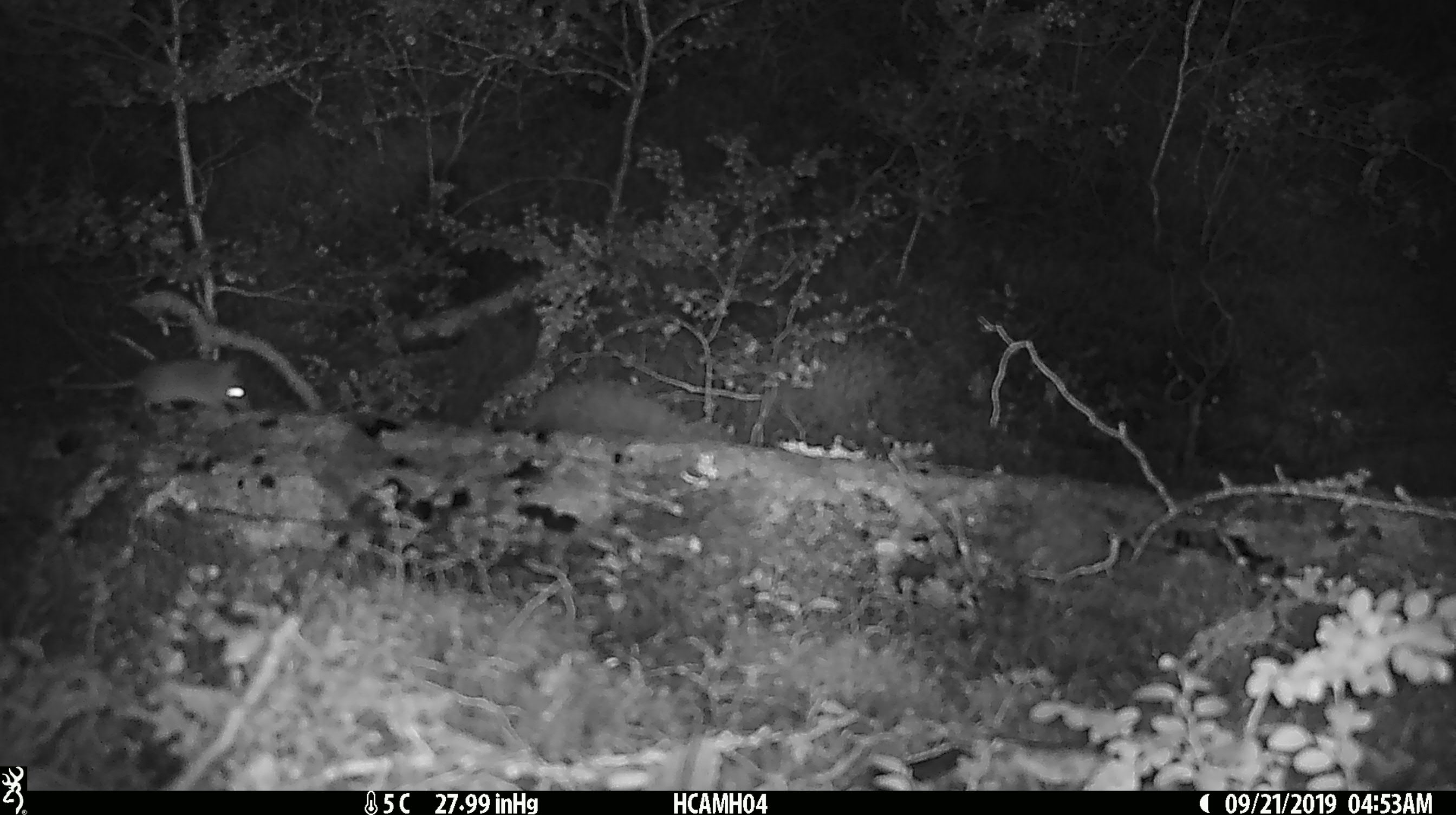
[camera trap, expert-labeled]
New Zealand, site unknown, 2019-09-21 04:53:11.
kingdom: Animalia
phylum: Chordata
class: Mammalia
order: Rodentia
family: Muridae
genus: Mus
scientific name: Mus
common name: mouse